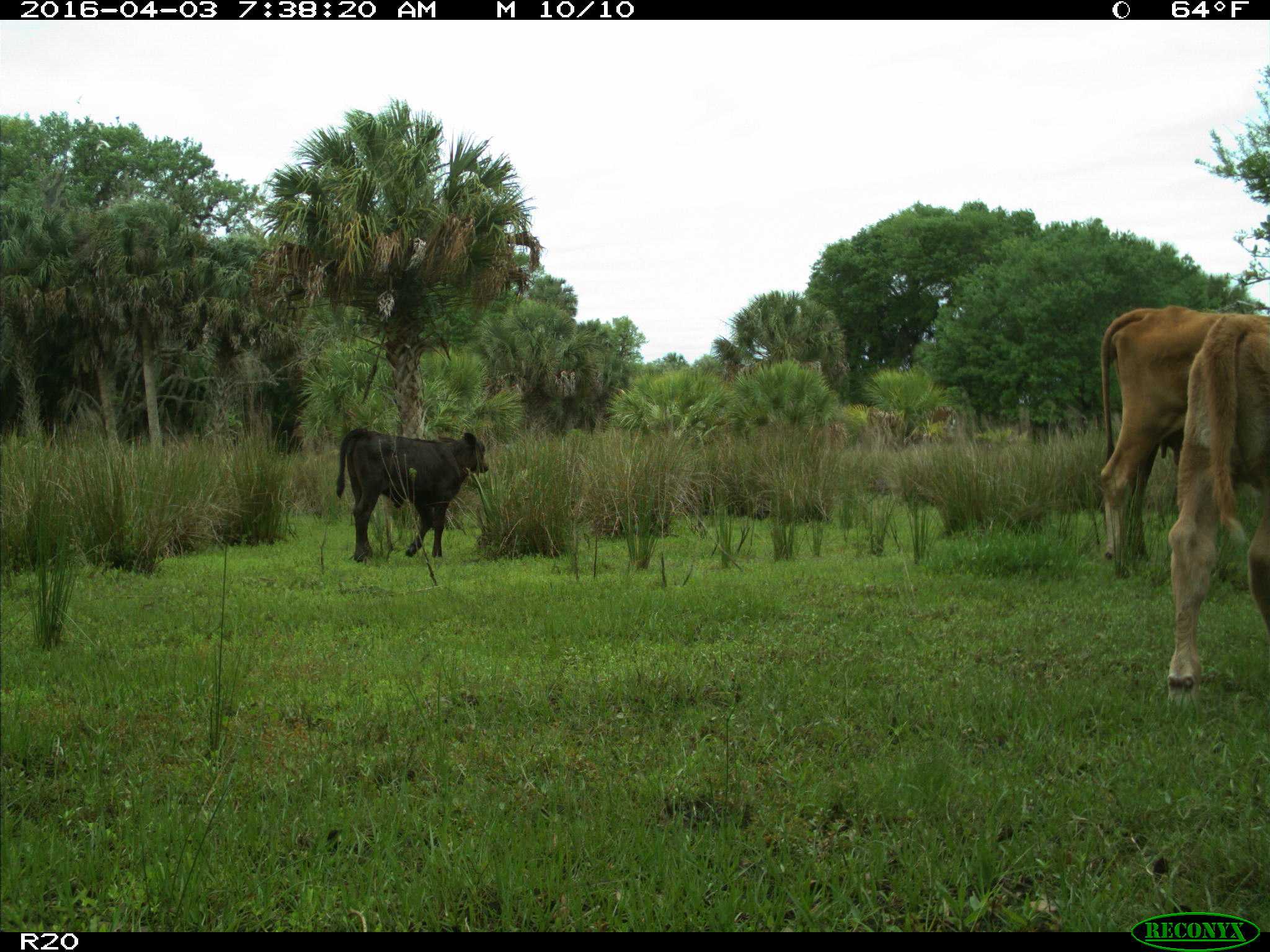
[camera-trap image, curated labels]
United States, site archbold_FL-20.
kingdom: Animalia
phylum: Chordata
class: Mammalia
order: Artiodactyla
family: Bovidae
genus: Bos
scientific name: Bos taurus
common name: domestic cow